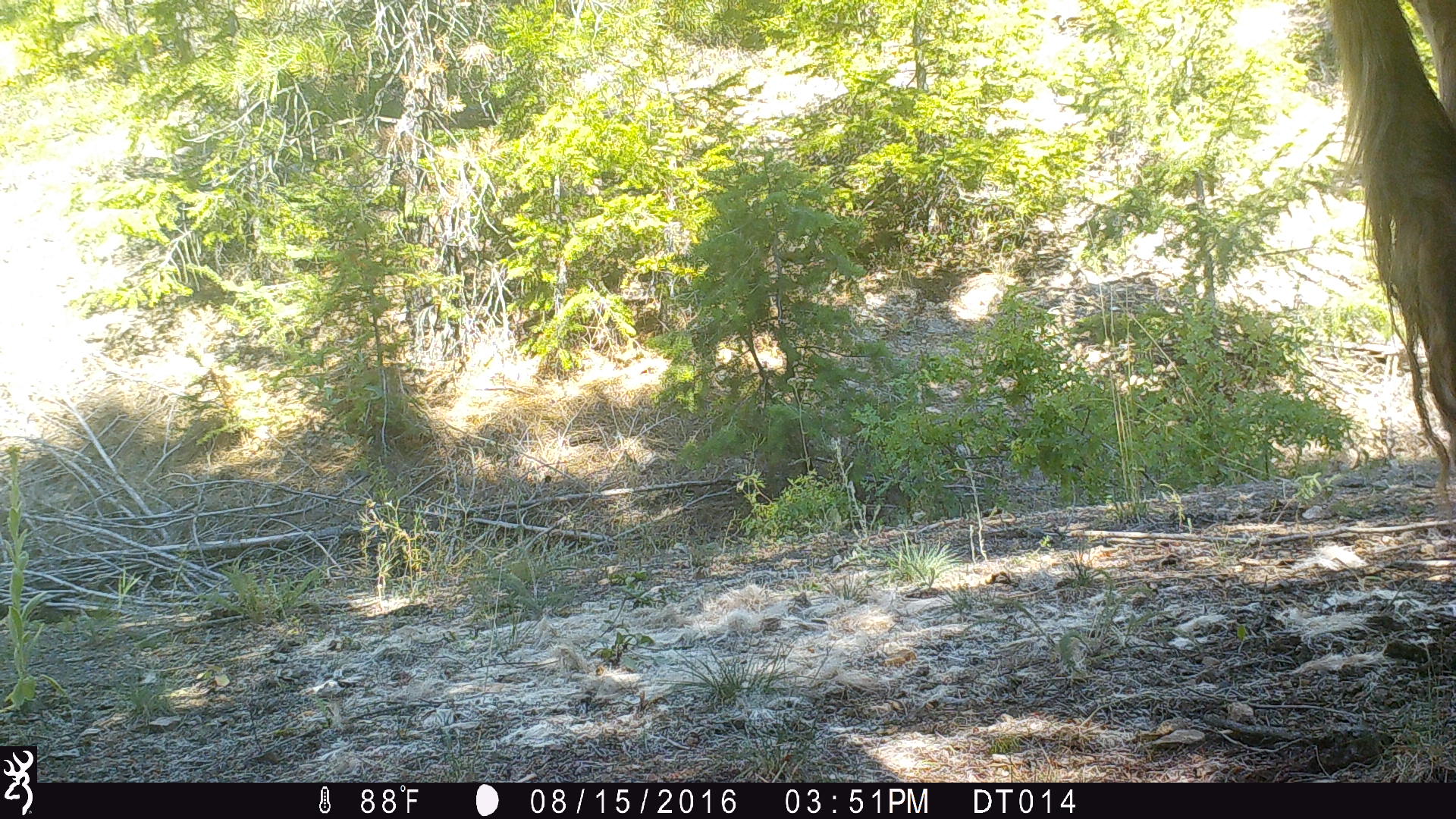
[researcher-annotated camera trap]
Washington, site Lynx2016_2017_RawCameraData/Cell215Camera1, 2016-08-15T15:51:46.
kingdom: Animalia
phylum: Chordata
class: Mammalia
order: Artiodactyla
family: Bovidae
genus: Bos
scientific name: Bos taurus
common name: domestic cattle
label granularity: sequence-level